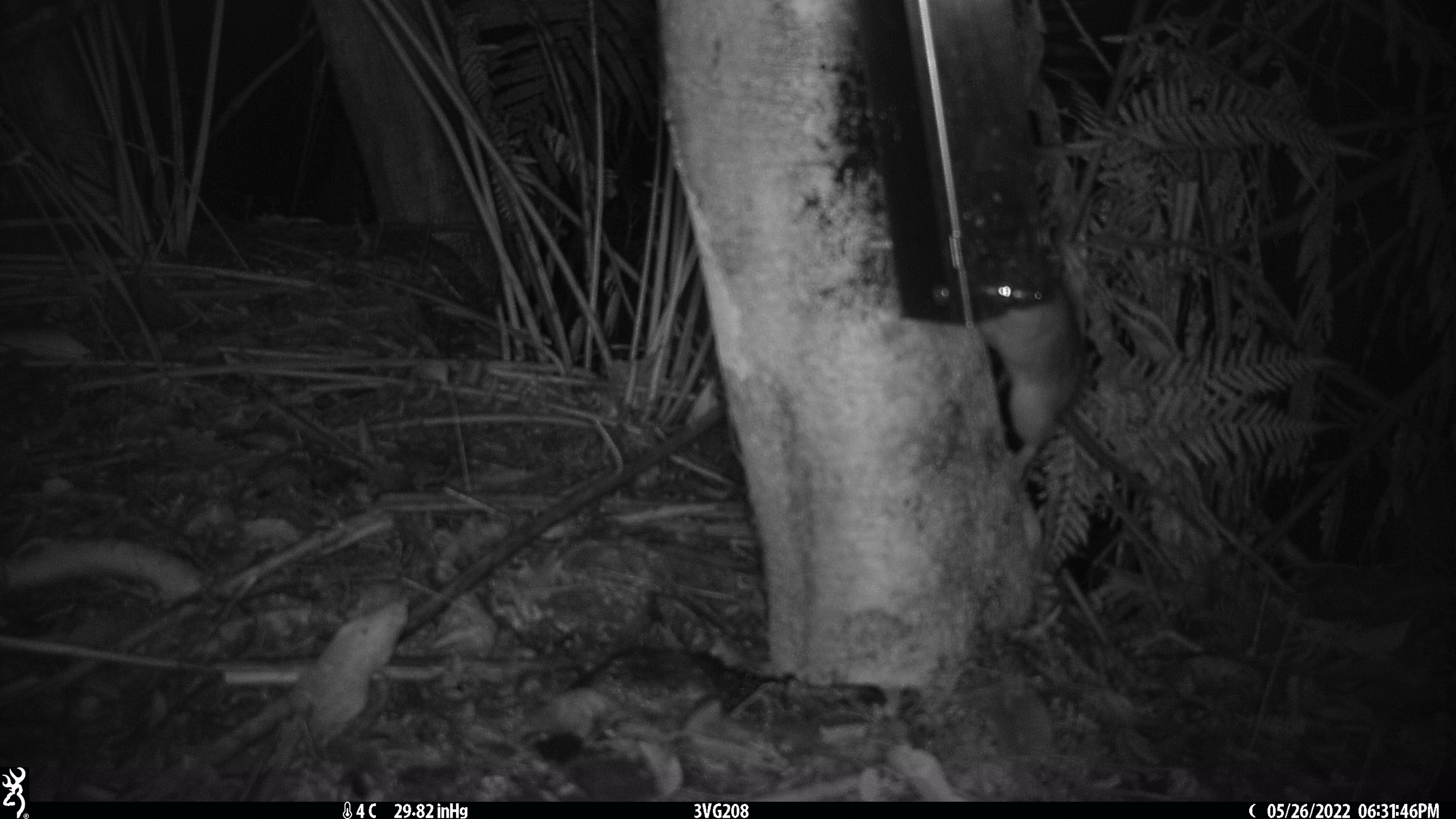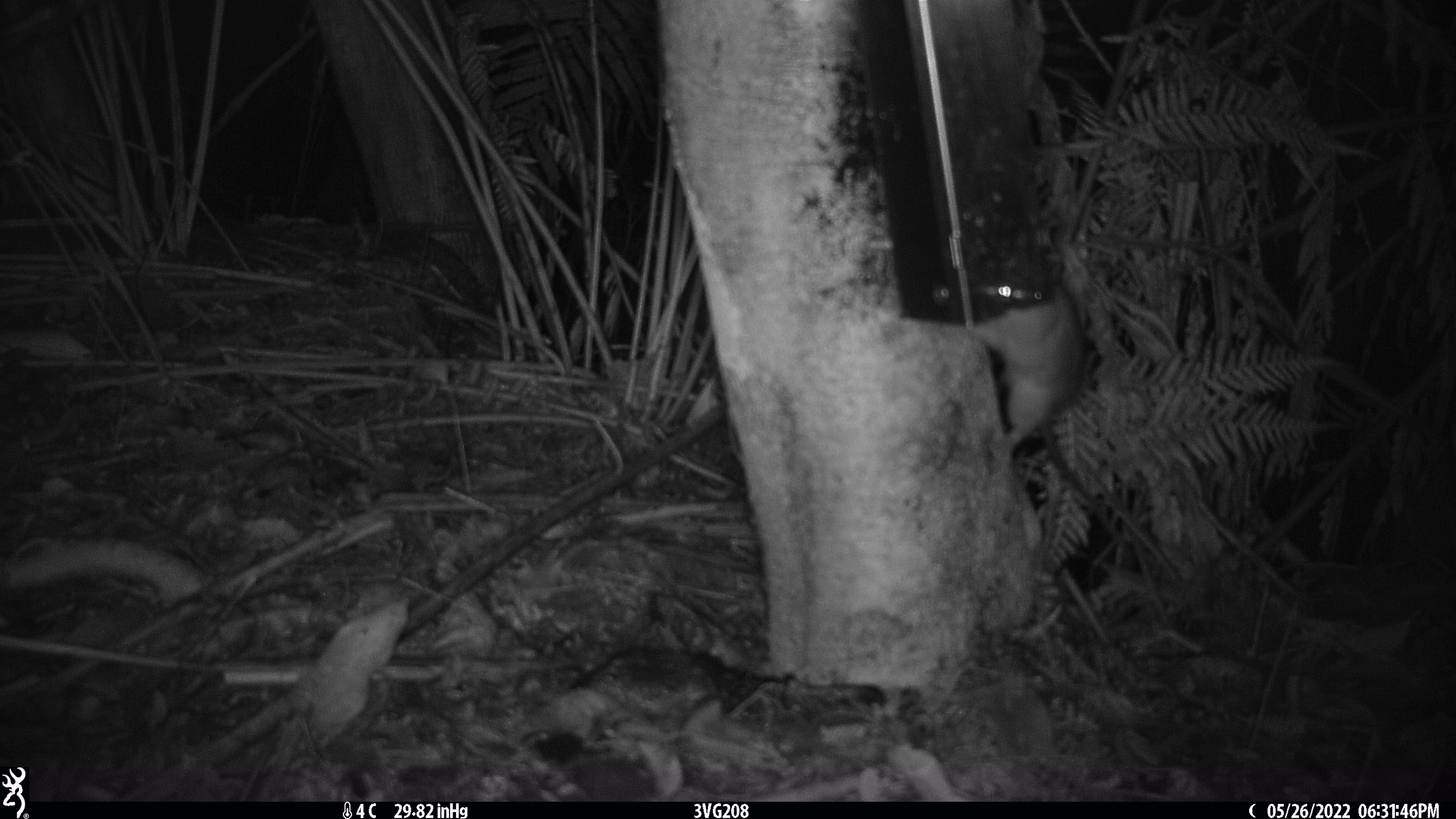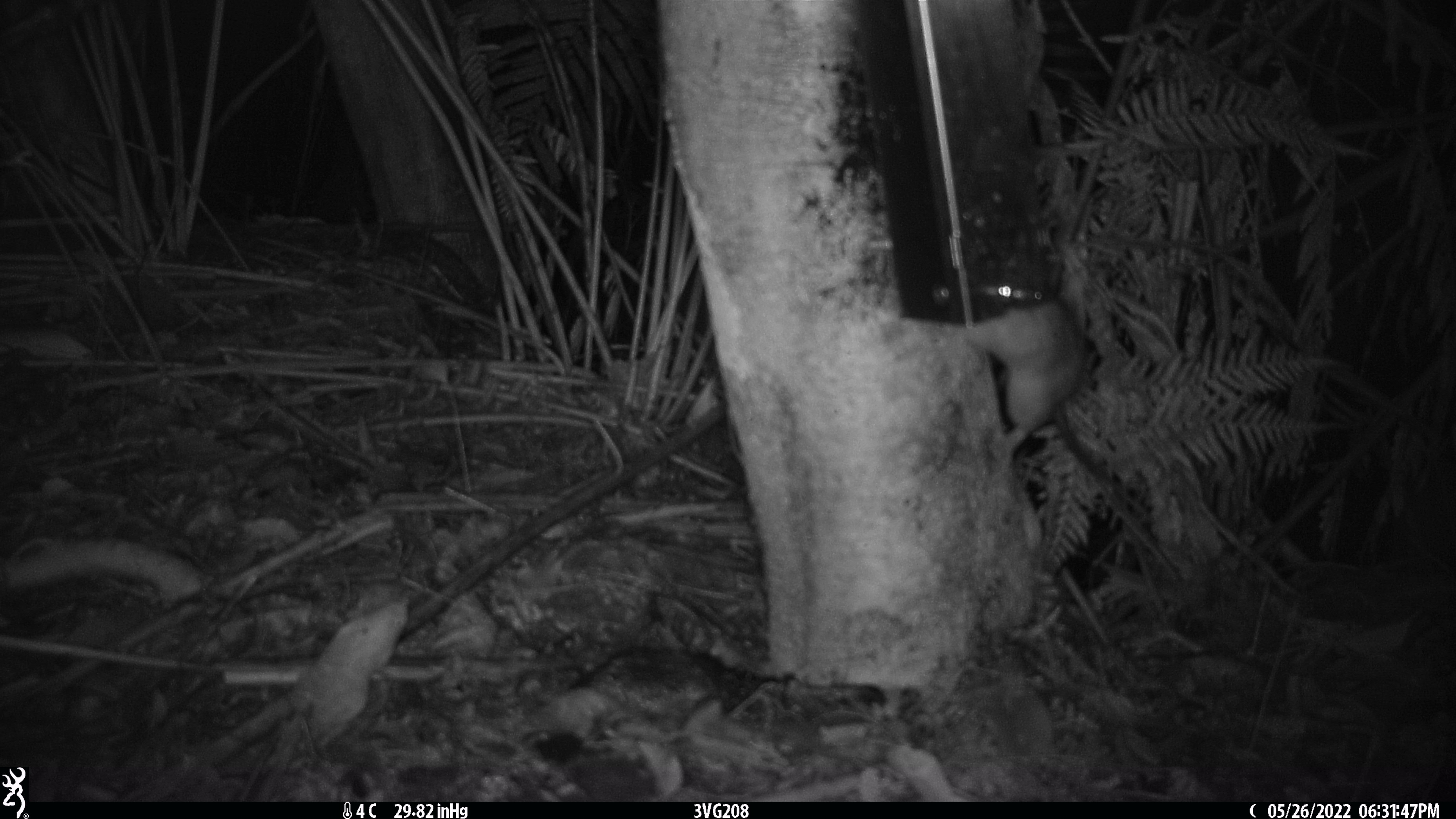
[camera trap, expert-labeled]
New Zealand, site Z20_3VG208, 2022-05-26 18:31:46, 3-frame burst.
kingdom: Animalia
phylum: Chordata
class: Mammalia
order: Rodentia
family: Muridae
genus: Rattus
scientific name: Rattus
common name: rat